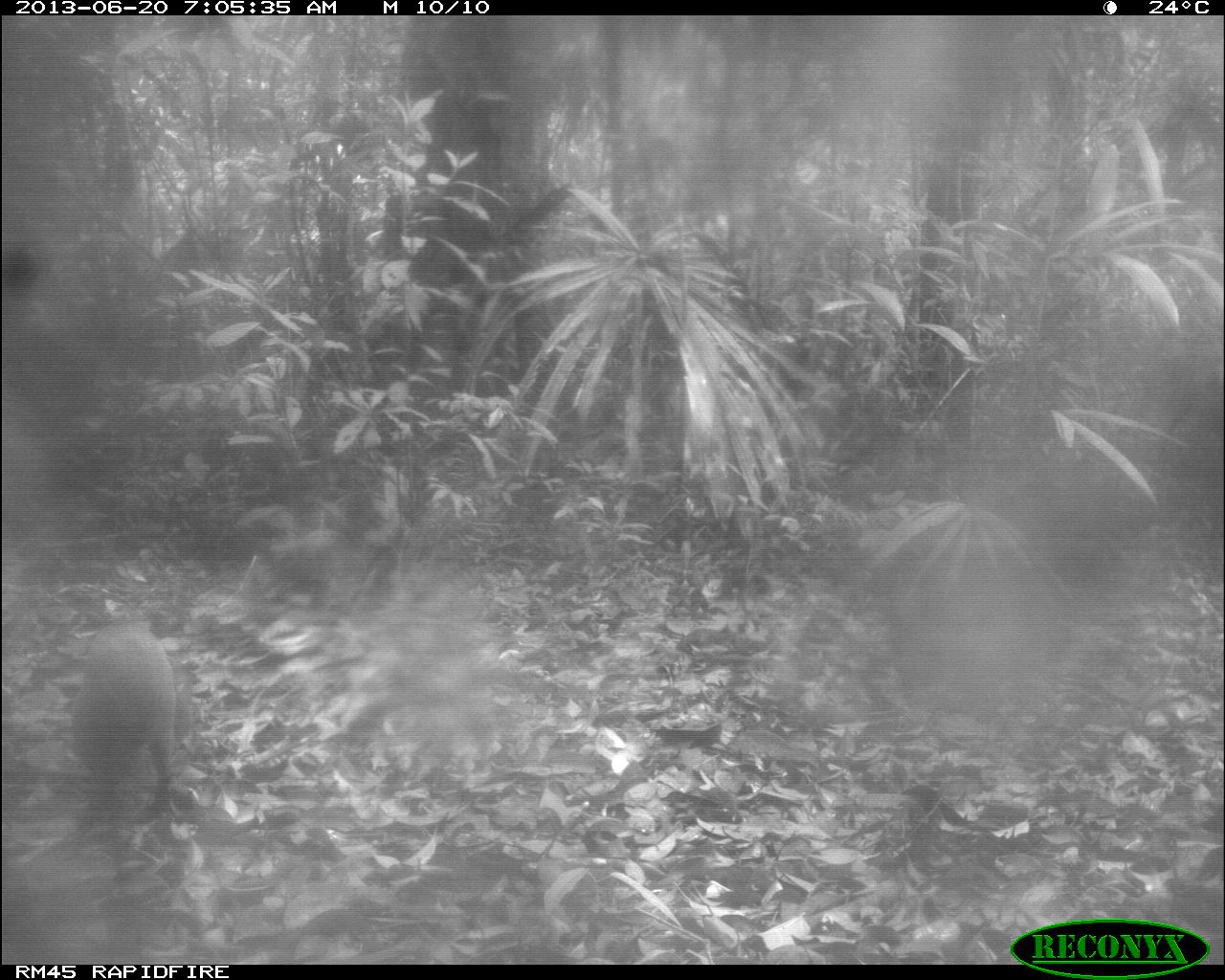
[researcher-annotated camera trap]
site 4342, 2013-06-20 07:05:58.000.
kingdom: Animalia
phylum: Chordata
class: Mammalia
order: Rodentia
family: Dasyproctidae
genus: Dasyprocta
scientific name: Dasyprocta punctata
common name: central american agouti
Dasyprocta punctata (central american agouti), count 1.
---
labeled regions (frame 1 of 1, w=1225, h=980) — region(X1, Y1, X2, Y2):
dasyprocta punctata: region(63, 617, 178, 827)